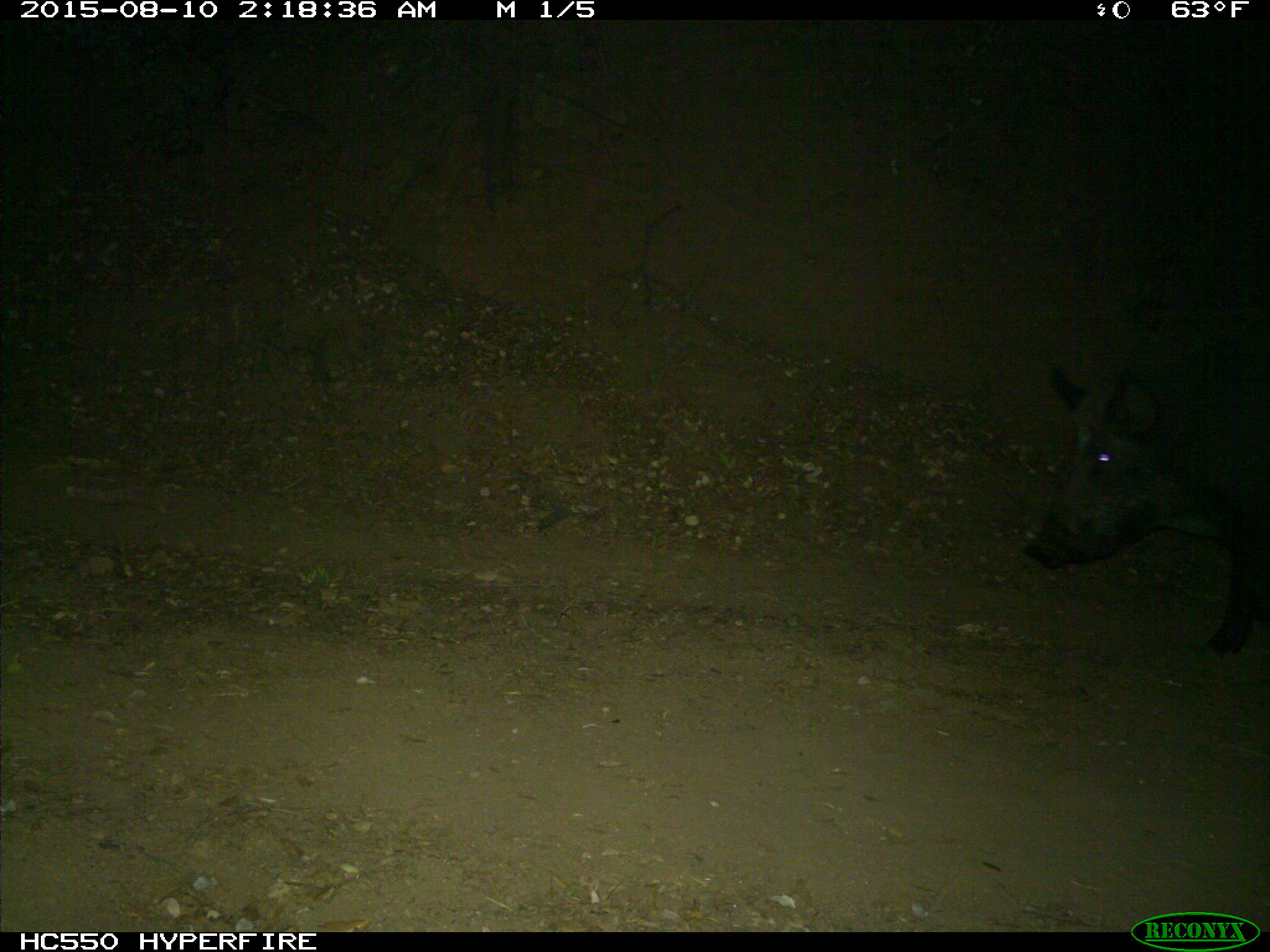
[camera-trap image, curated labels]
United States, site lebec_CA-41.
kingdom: Animalia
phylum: Chordata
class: Mammalia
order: Artiodactyla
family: Suidae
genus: Sus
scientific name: Sus scrofa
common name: wild boar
Sus scrofa (wild boar).